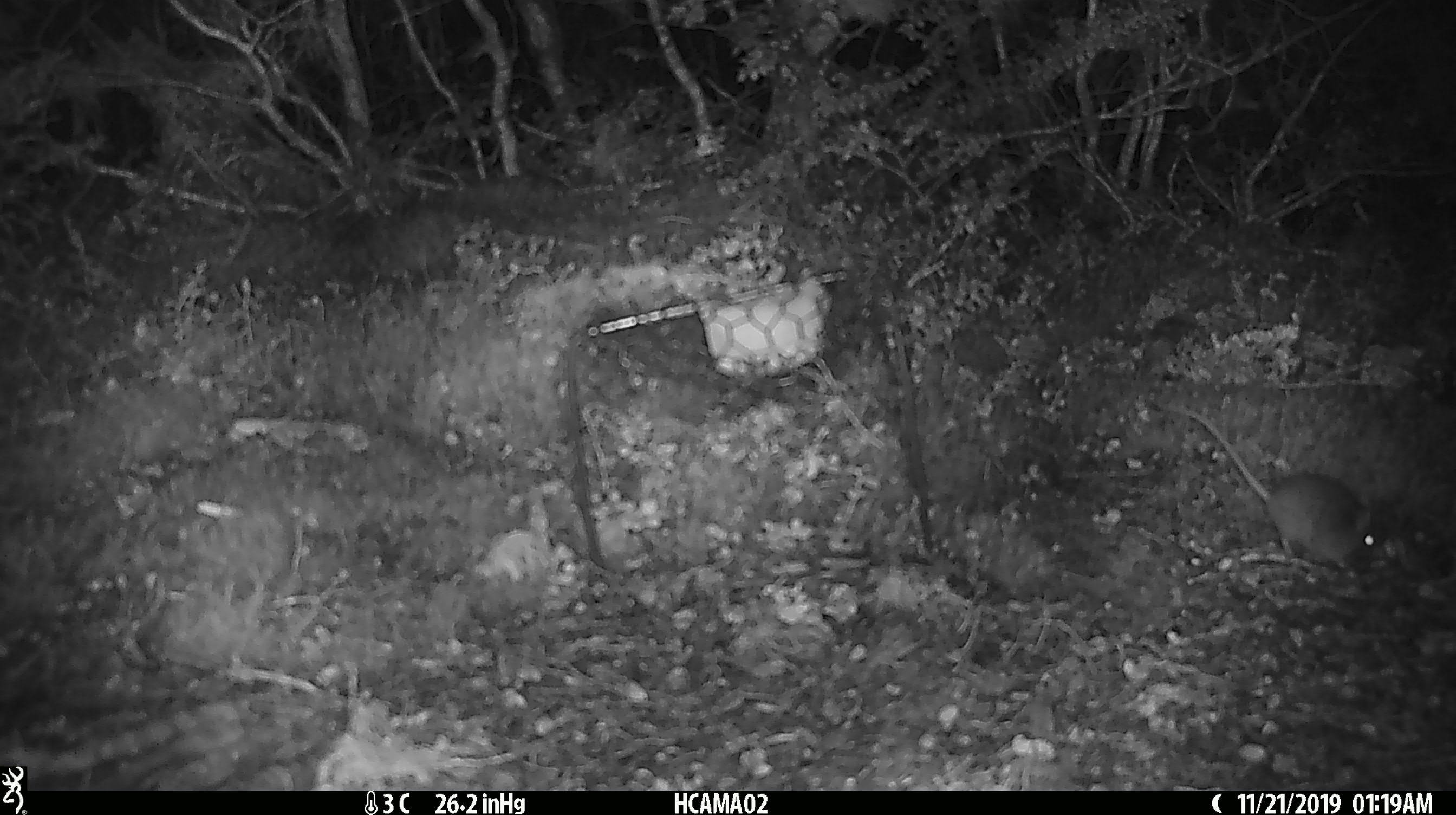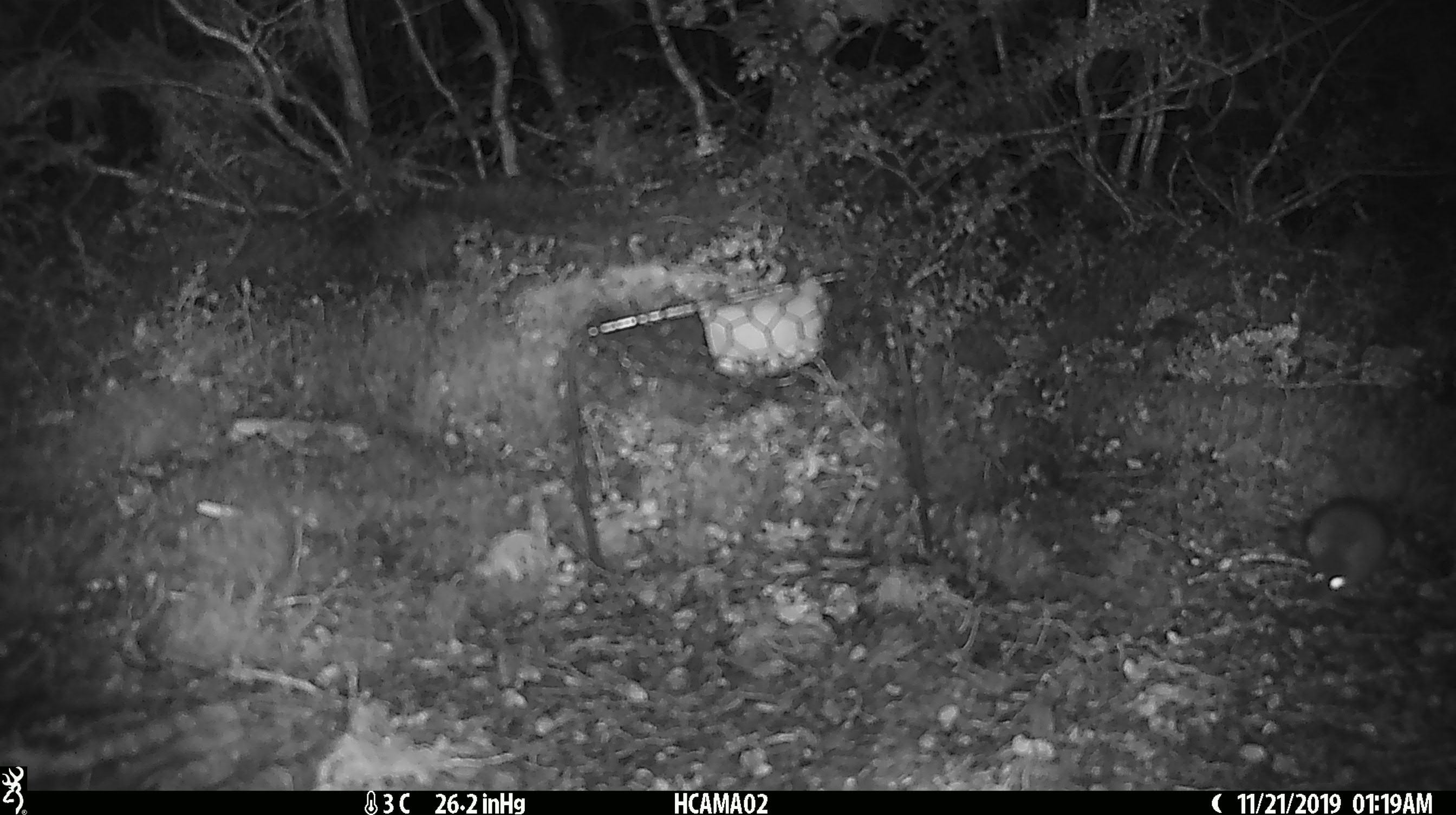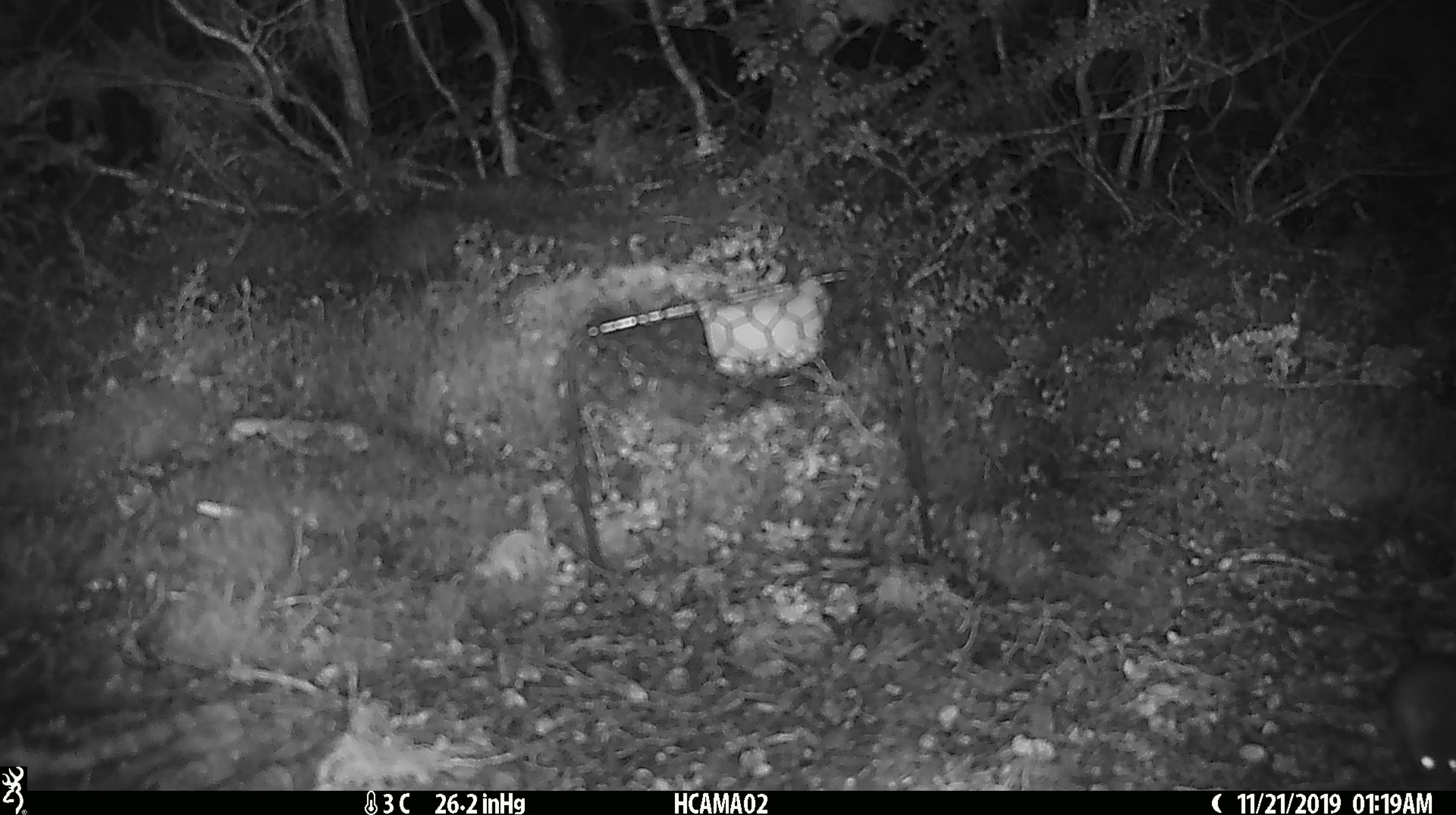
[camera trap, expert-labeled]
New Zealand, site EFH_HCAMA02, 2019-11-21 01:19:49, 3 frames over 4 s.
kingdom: Animalia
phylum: Chordata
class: Mammalia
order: Rodentia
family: Muridae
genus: Mus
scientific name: Mus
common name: mouse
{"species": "mouse (Mus)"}